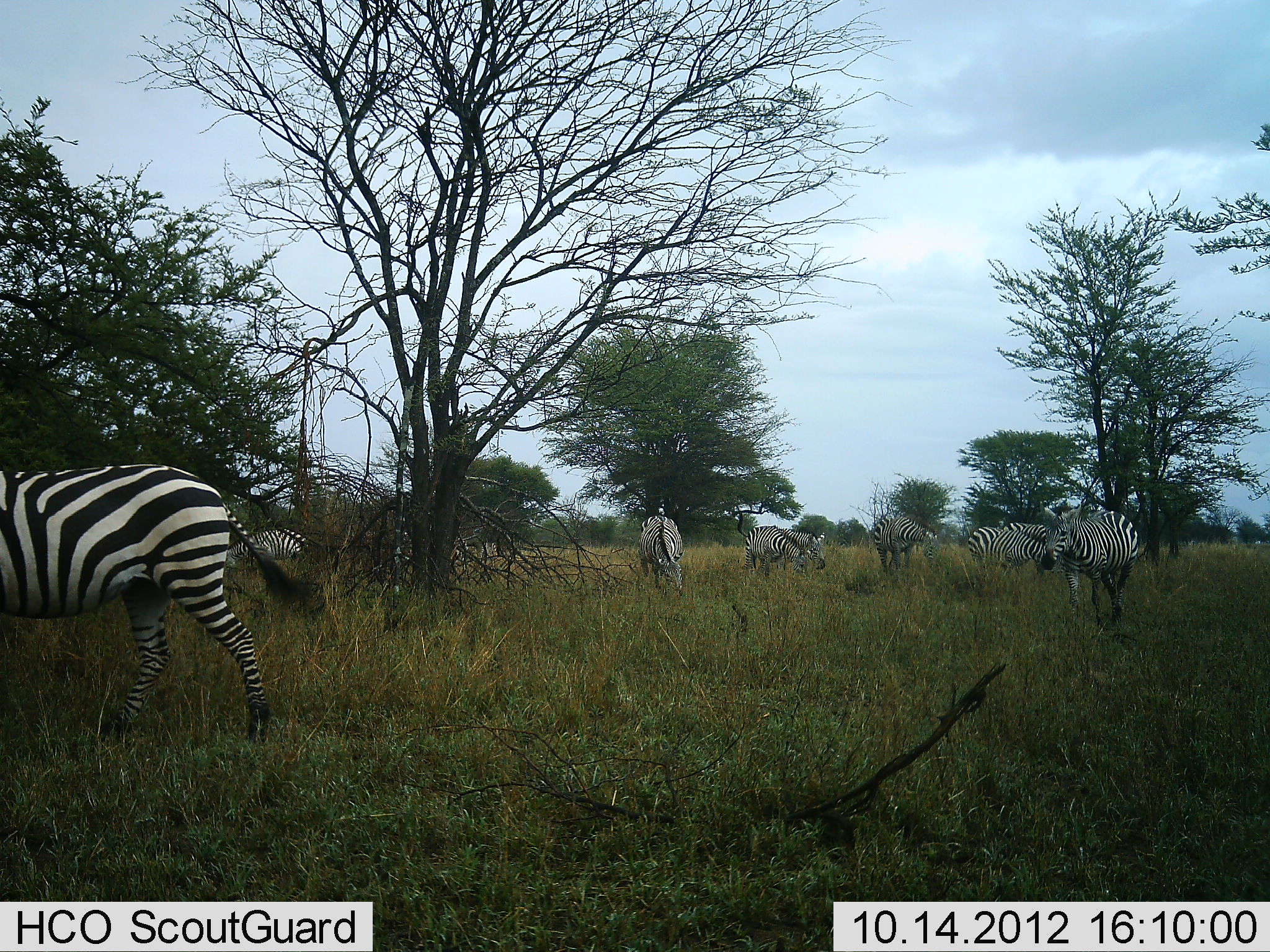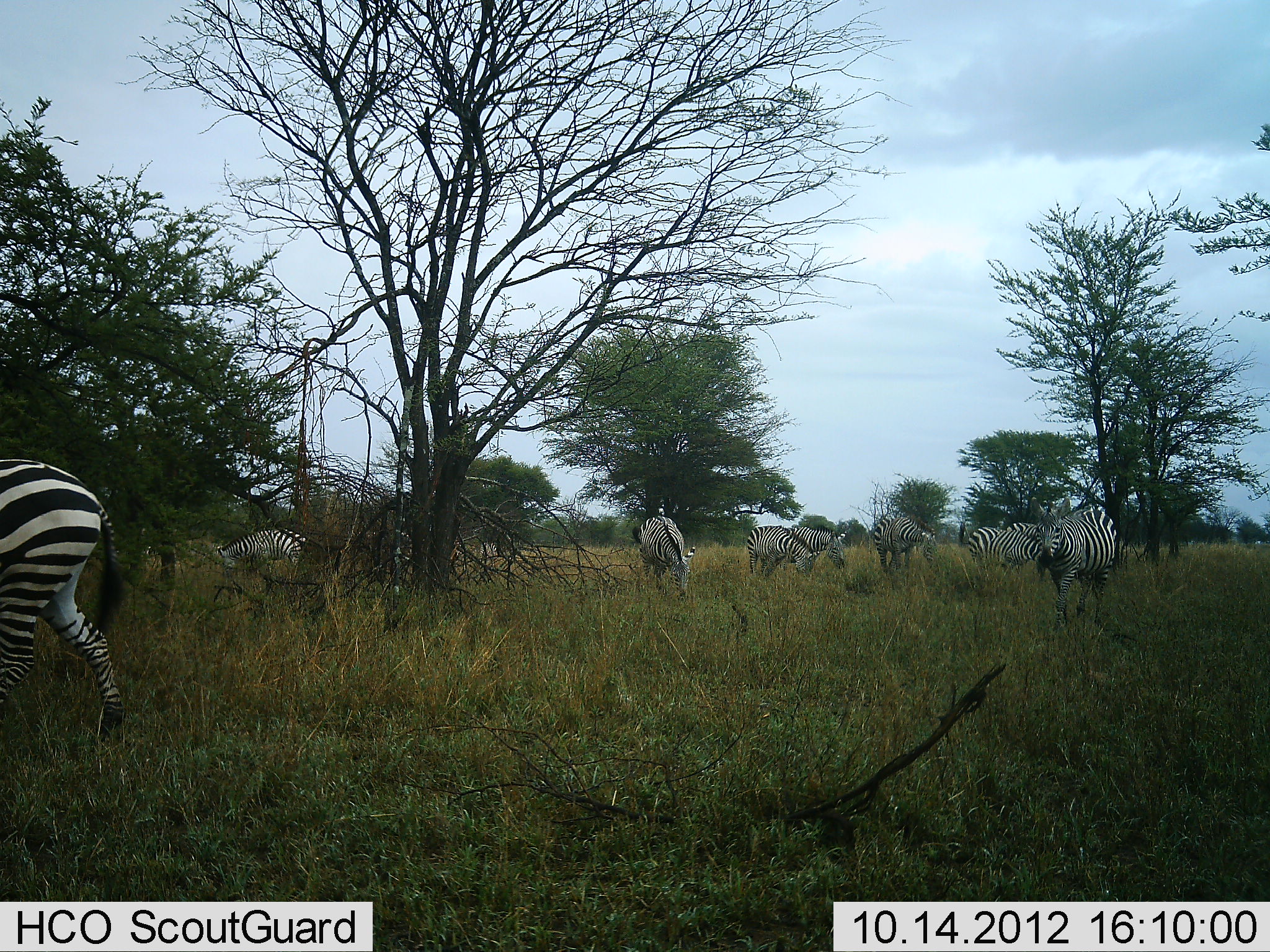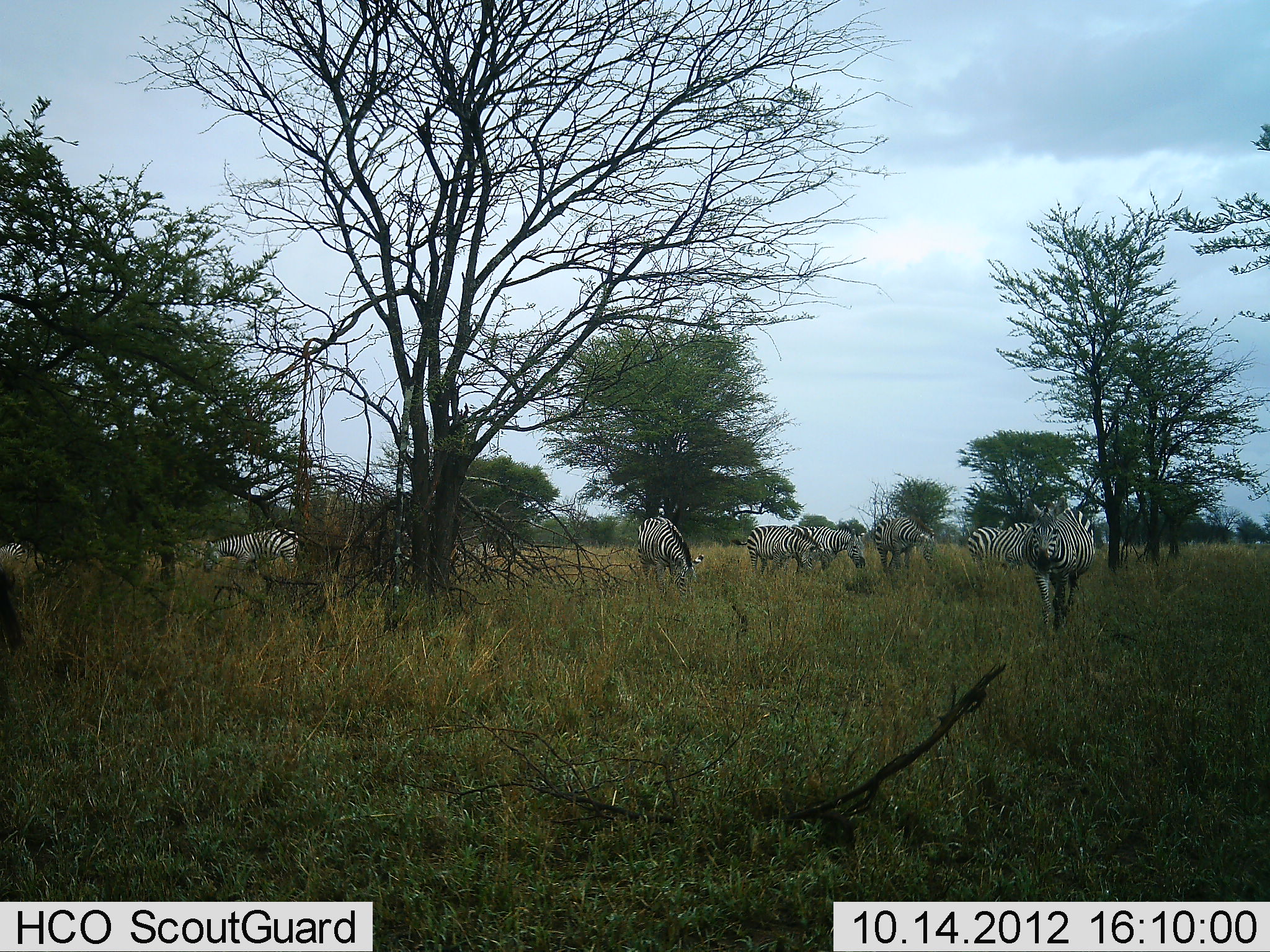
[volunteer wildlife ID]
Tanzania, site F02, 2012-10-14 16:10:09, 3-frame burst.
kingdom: Animalia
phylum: Chordata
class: Mammalia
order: Perissodactyla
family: Equidae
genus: Equus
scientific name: Equus quagga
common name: plains zebra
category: zebra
Zebra (plains zebra) (Equus quagga), count 9. Behavior (volunteer vote fractions): standing 70%, resting 10%, moving 80%, interacting 20%. Young present (vote fraction): 0%. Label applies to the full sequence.